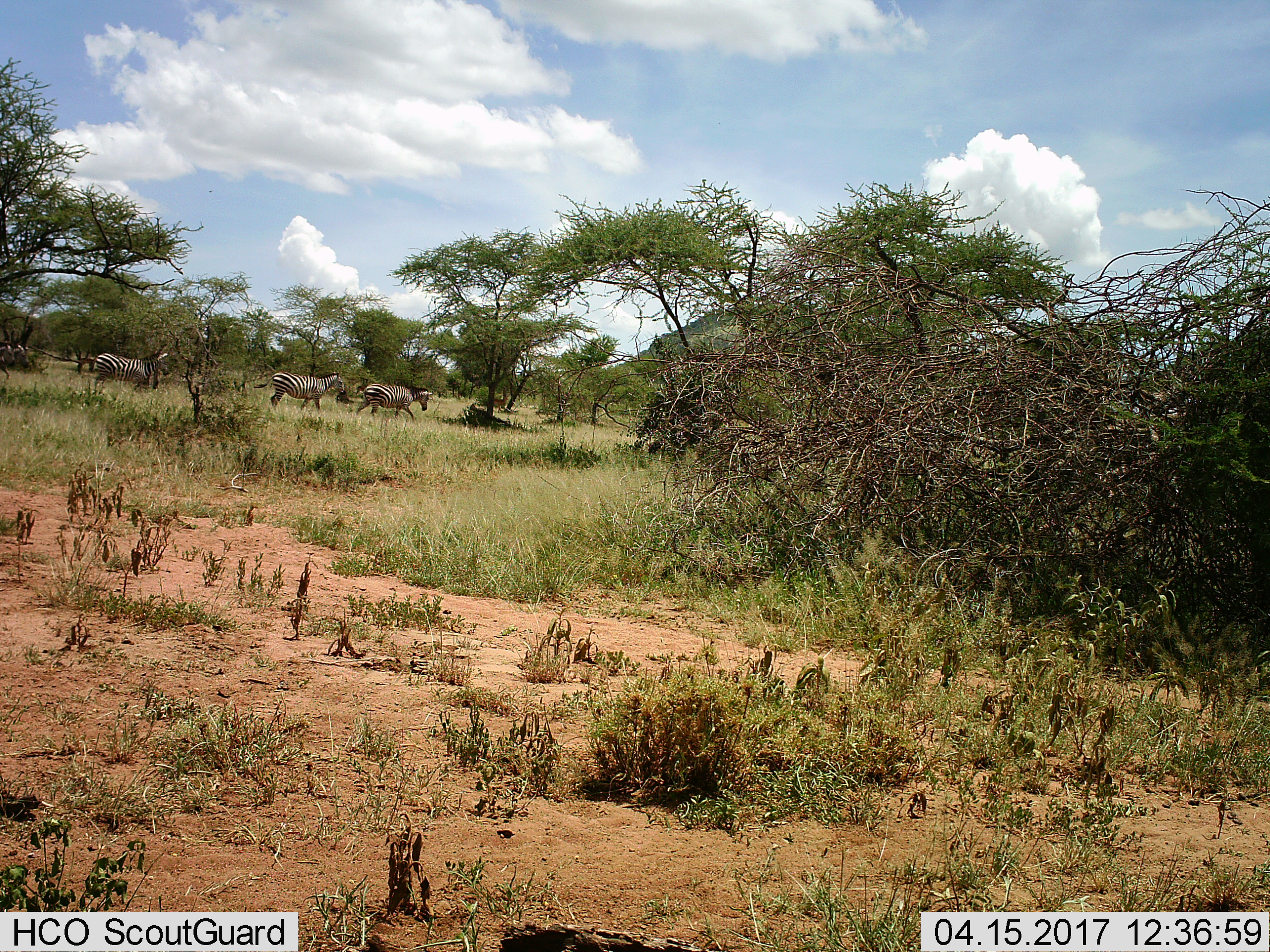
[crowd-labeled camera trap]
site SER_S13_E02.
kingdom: Animalia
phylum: Chordata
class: Mammalia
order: Perissodactyla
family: Equidae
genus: Equus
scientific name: Equus quagga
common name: plains zebra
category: zebraplains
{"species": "zebraplains (plains zebra) (Equus quagga)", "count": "3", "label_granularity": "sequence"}